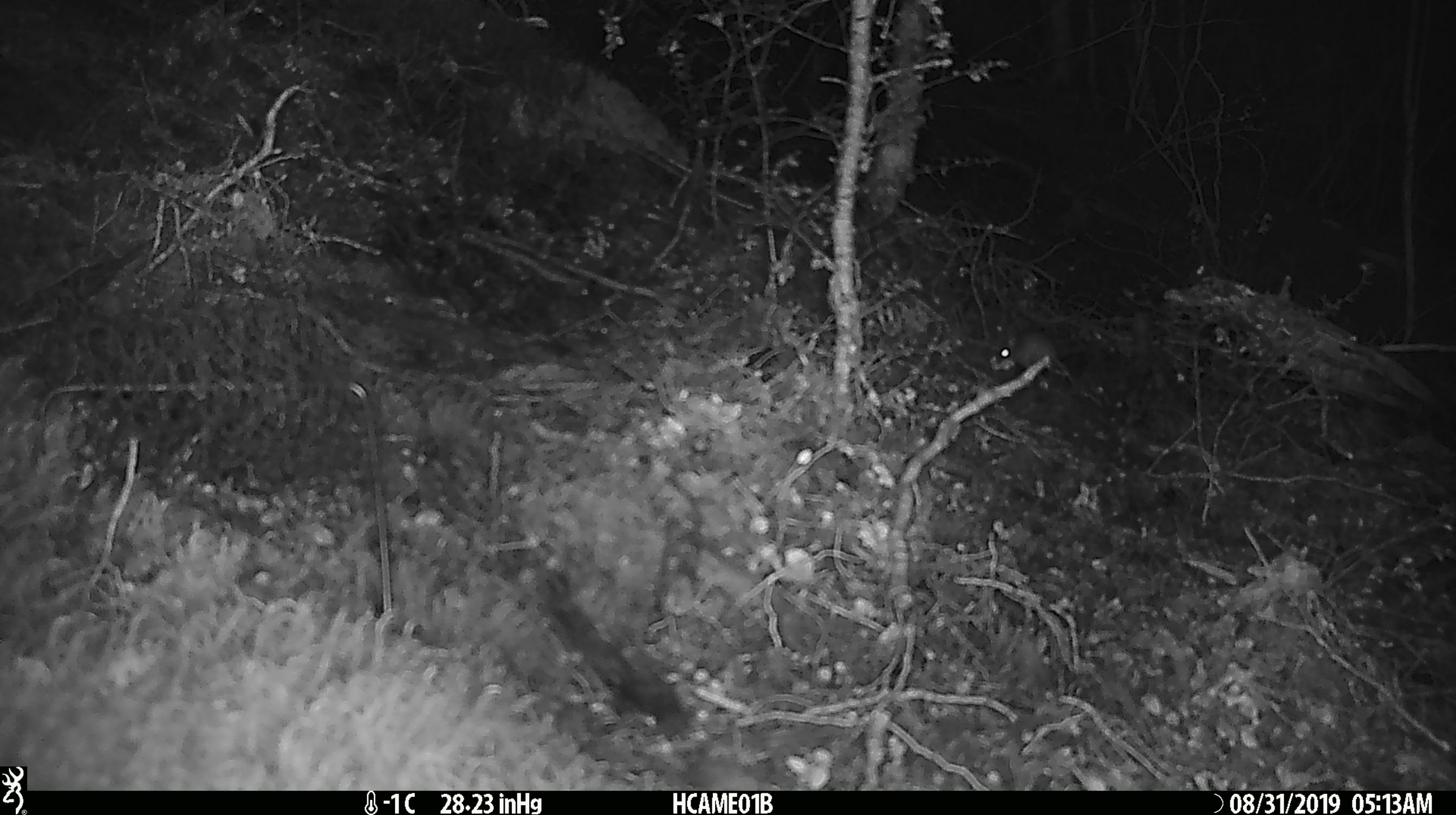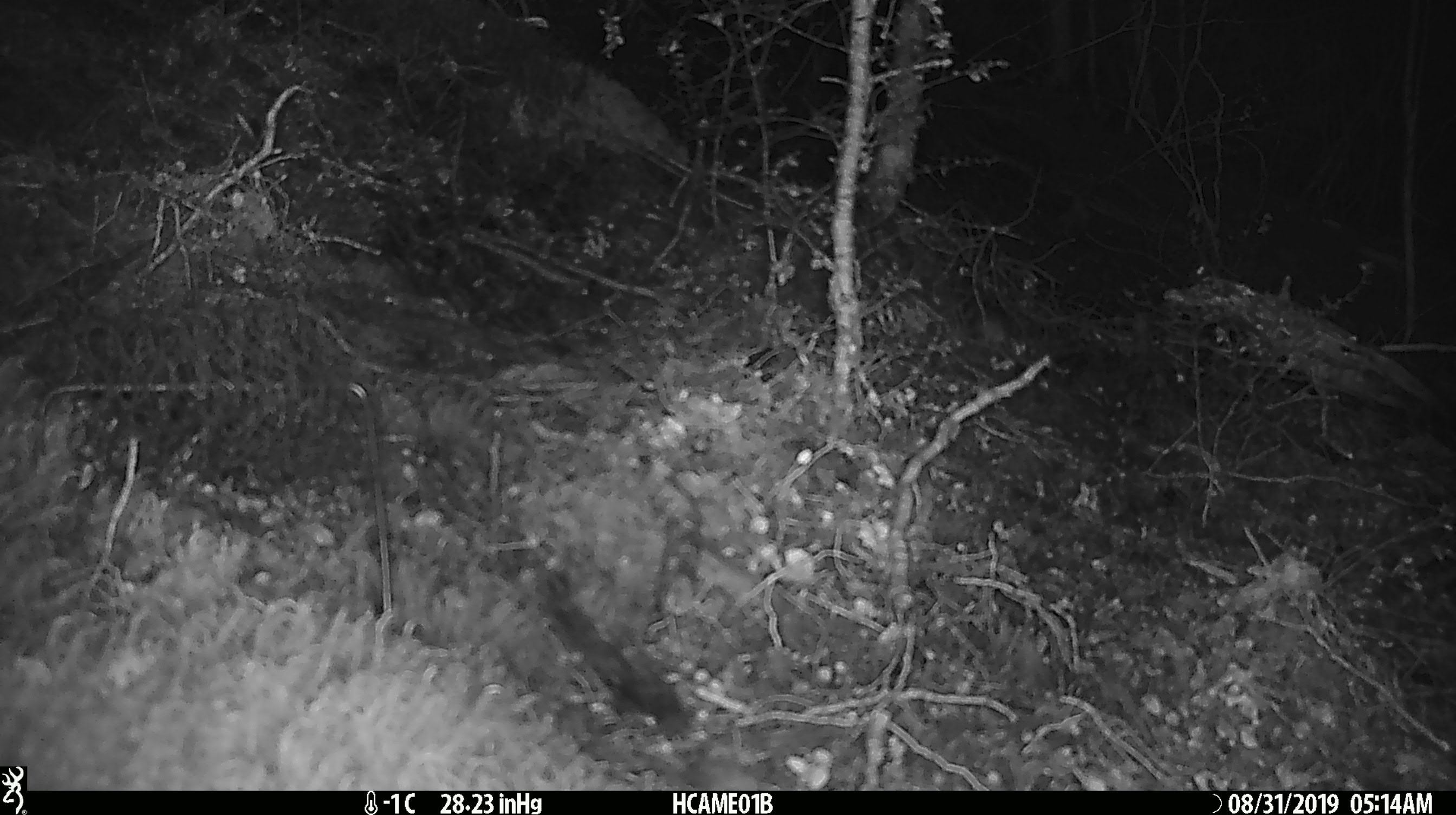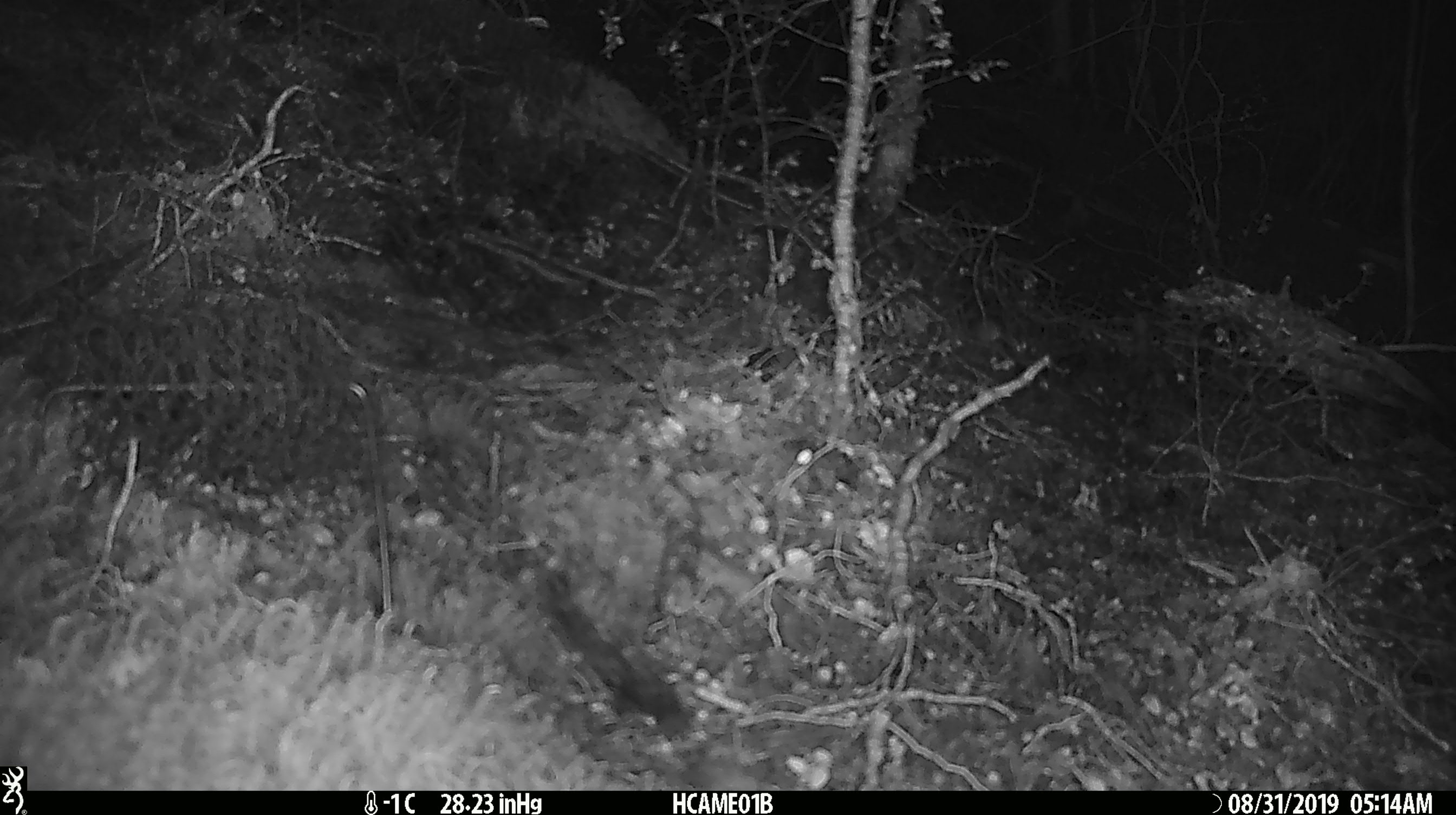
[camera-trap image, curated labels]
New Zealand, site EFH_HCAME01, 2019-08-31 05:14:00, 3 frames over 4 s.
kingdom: Animalia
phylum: Chordata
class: Mammalia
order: Rodentia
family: Muridae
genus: Mus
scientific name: Mus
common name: mouse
Mouse (Mus).